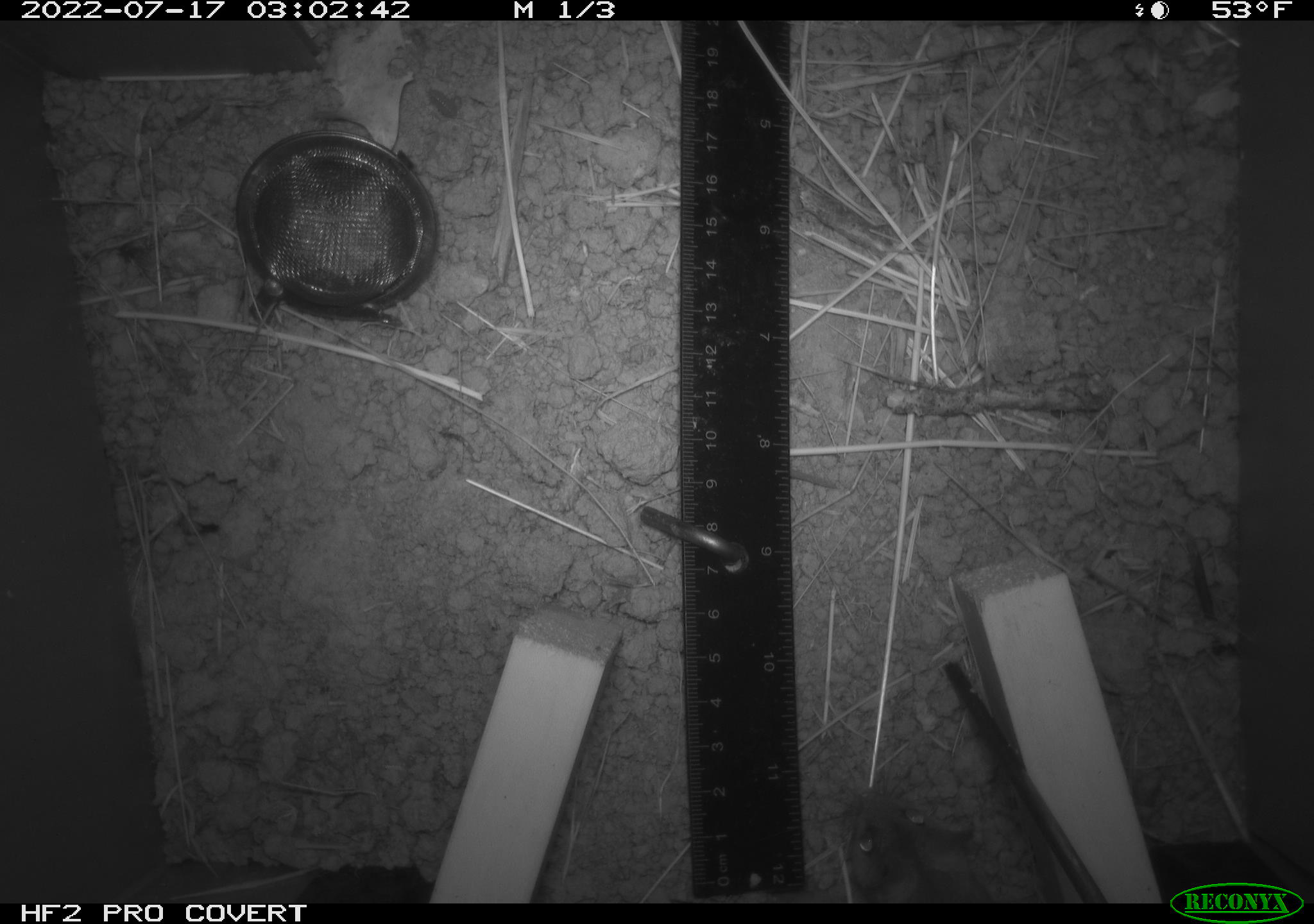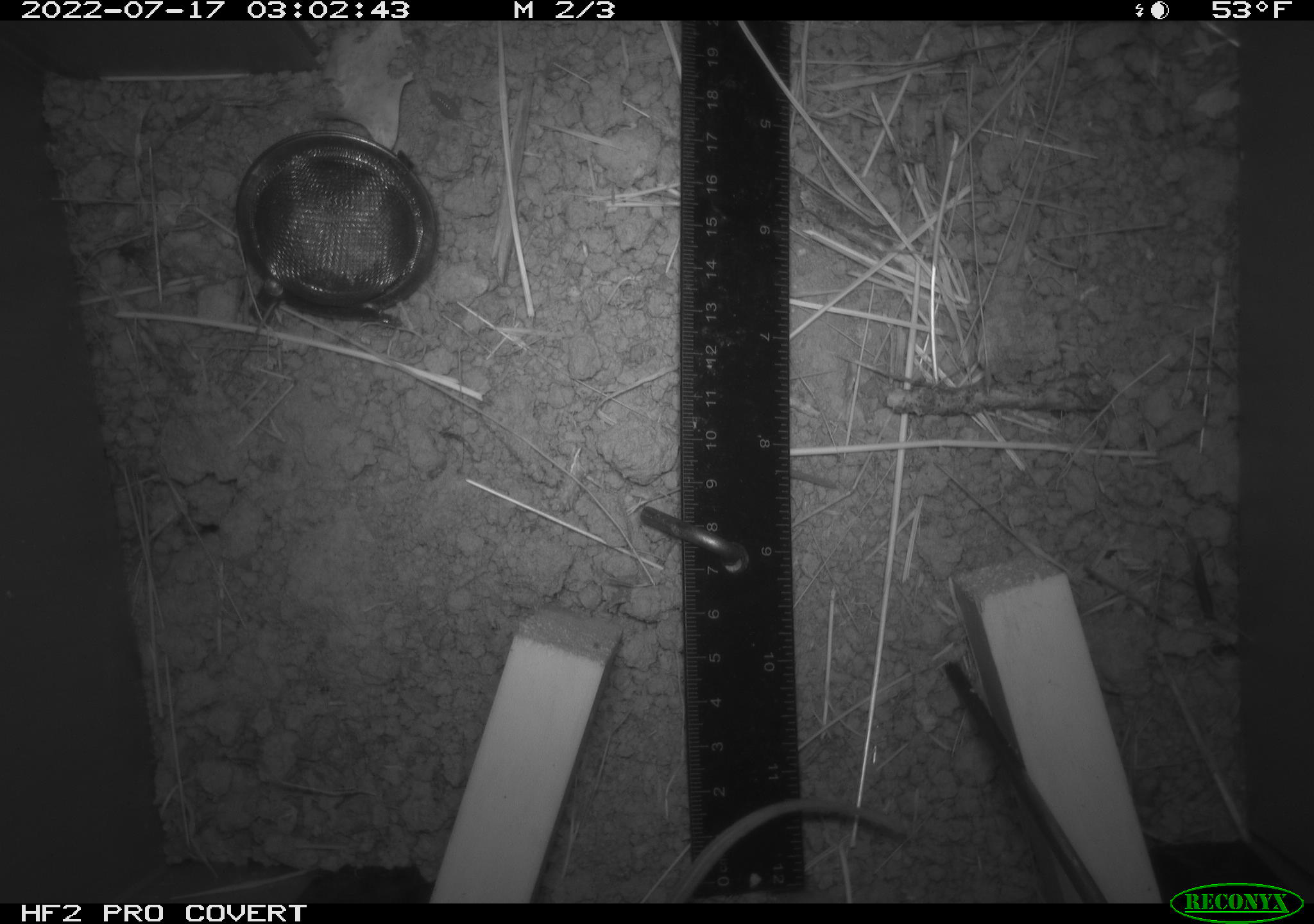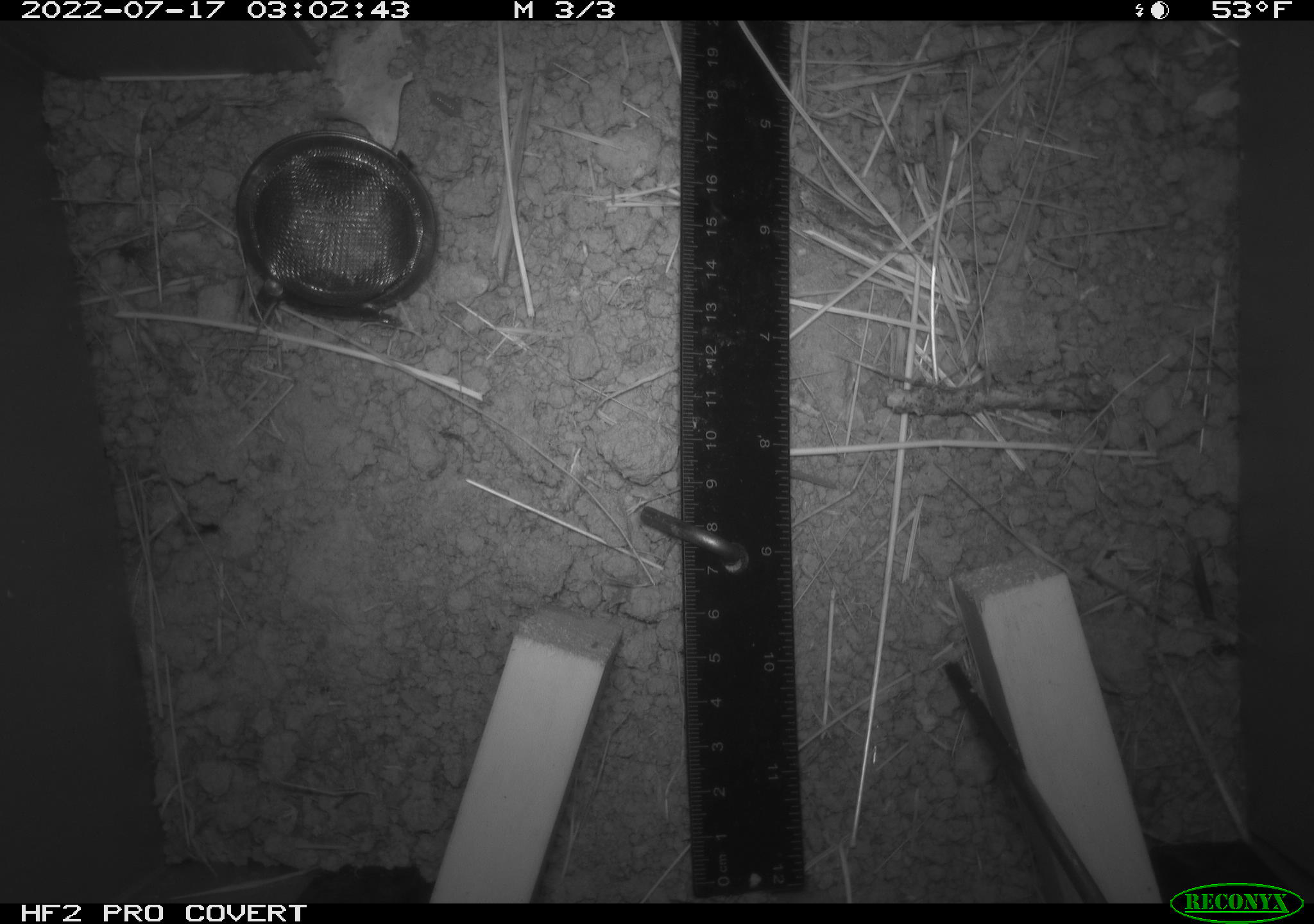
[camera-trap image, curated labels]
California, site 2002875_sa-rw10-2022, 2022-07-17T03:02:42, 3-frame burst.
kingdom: Animalia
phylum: Chordata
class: Mammalia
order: Rodentia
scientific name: Rodentia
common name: mouse species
Mouse species (Rodentia).